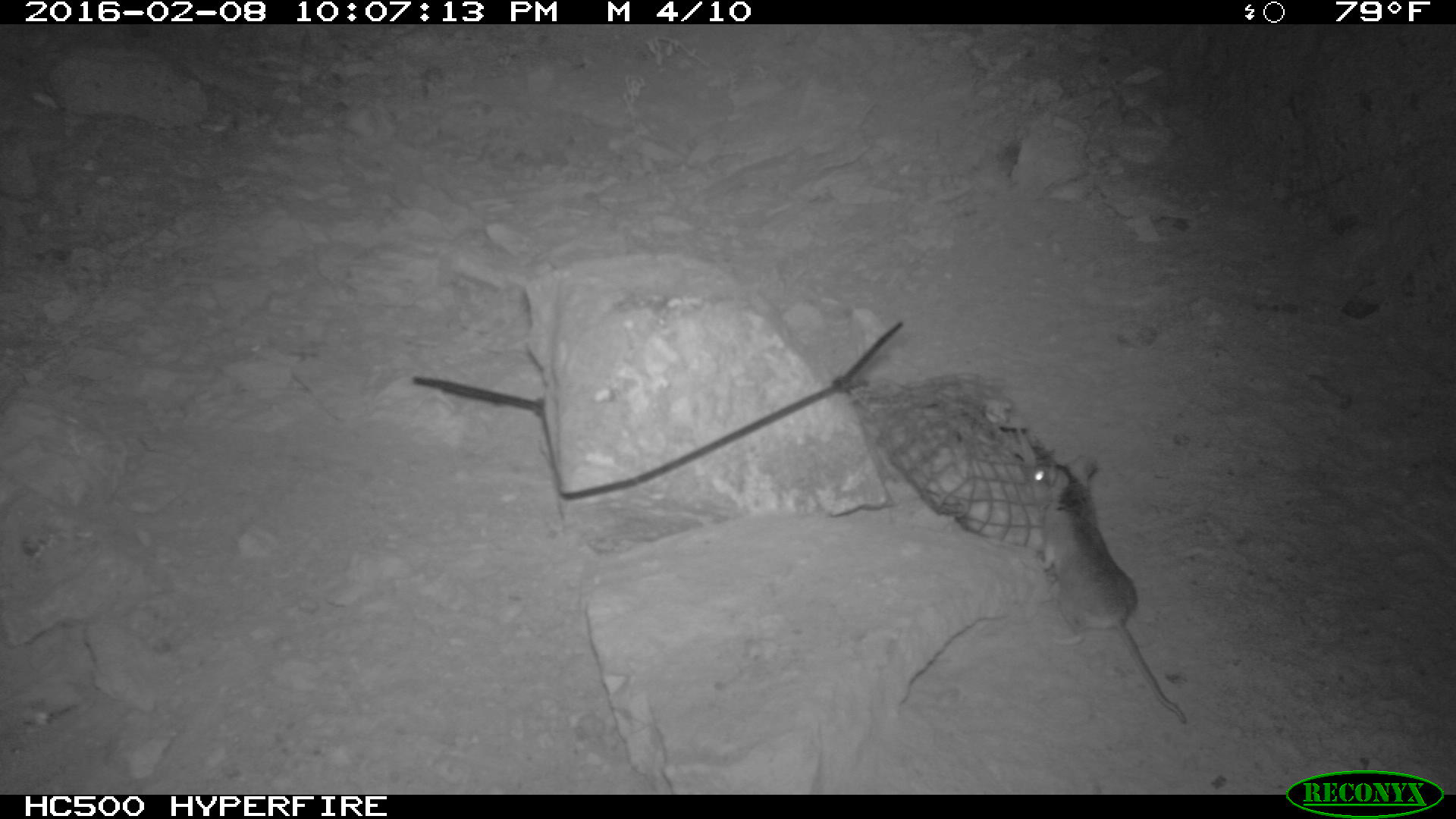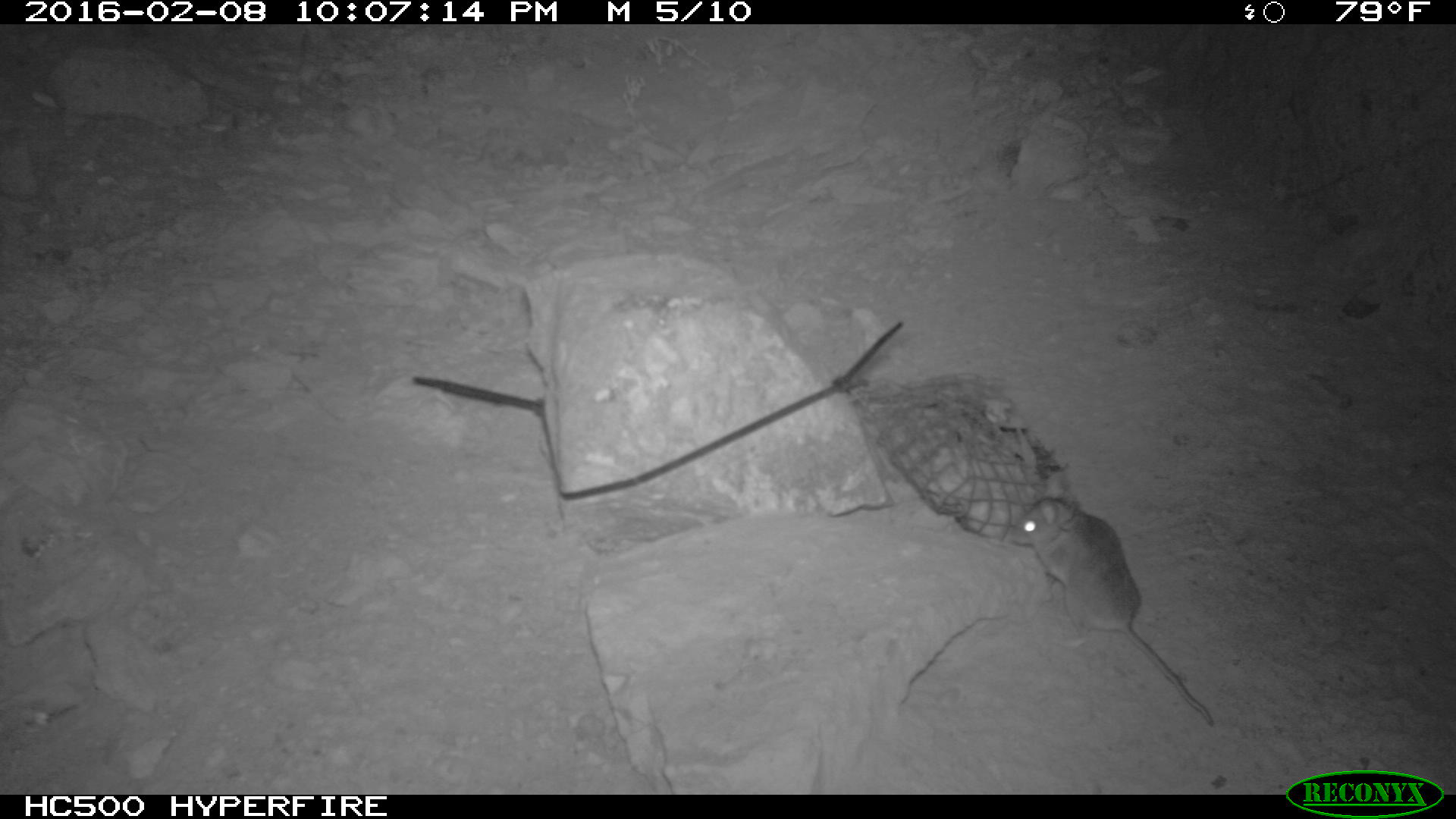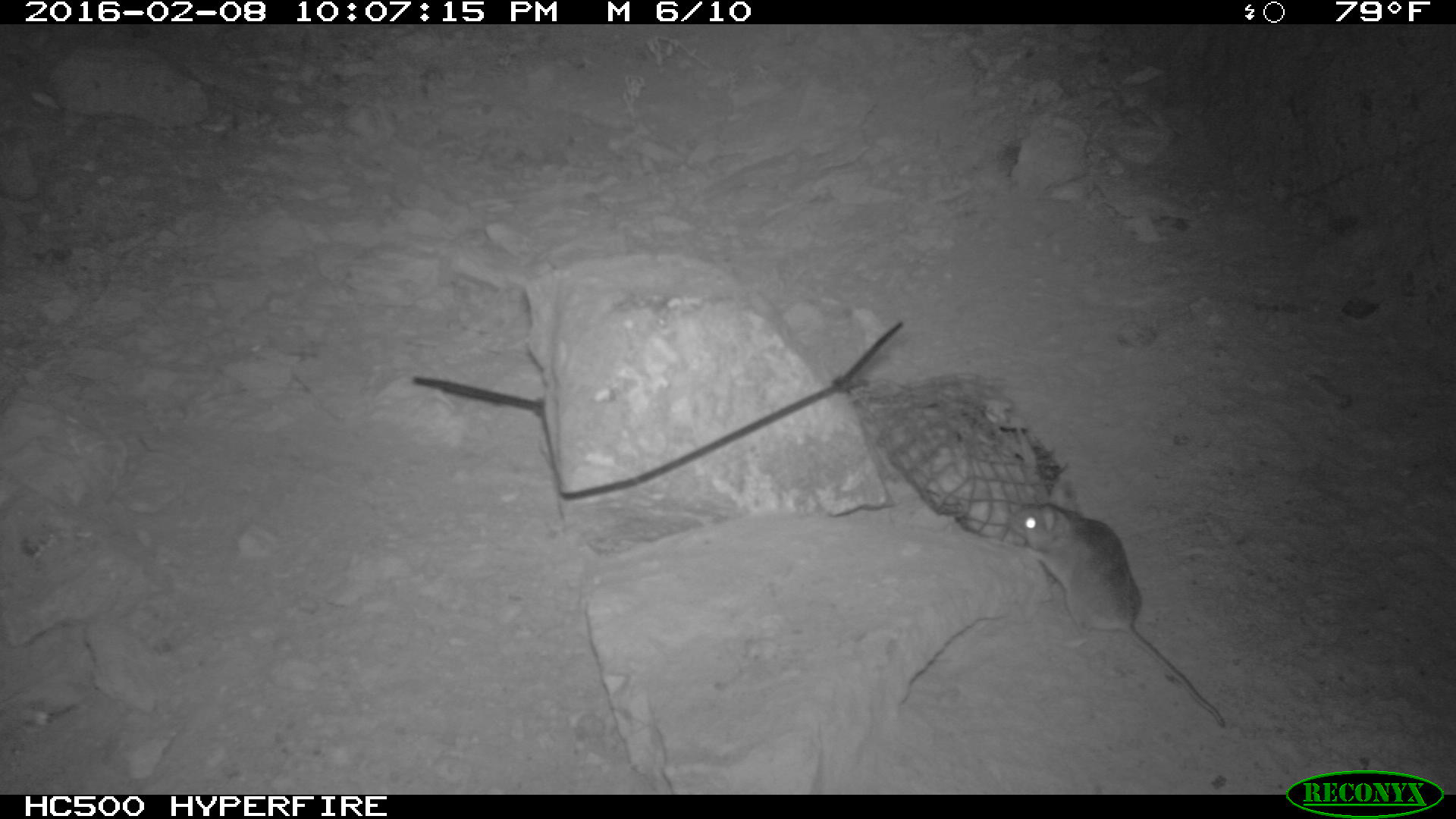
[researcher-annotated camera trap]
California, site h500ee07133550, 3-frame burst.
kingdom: Animalia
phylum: Chordata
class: Mammalia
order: Rodentia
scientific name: Rodentia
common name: rodent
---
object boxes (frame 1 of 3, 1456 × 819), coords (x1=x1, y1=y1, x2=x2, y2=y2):
rodent: (x1=1024, y1=457, x2=1185, y2=724)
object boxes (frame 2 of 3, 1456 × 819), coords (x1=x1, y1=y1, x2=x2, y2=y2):
rodent: (x1=999, y1=494, x2=1211, y2=726)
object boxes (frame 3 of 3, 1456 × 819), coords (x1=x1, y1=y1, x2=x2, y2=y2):
rodent: (x1=1008, y1=479, x2=1227, y2=730)